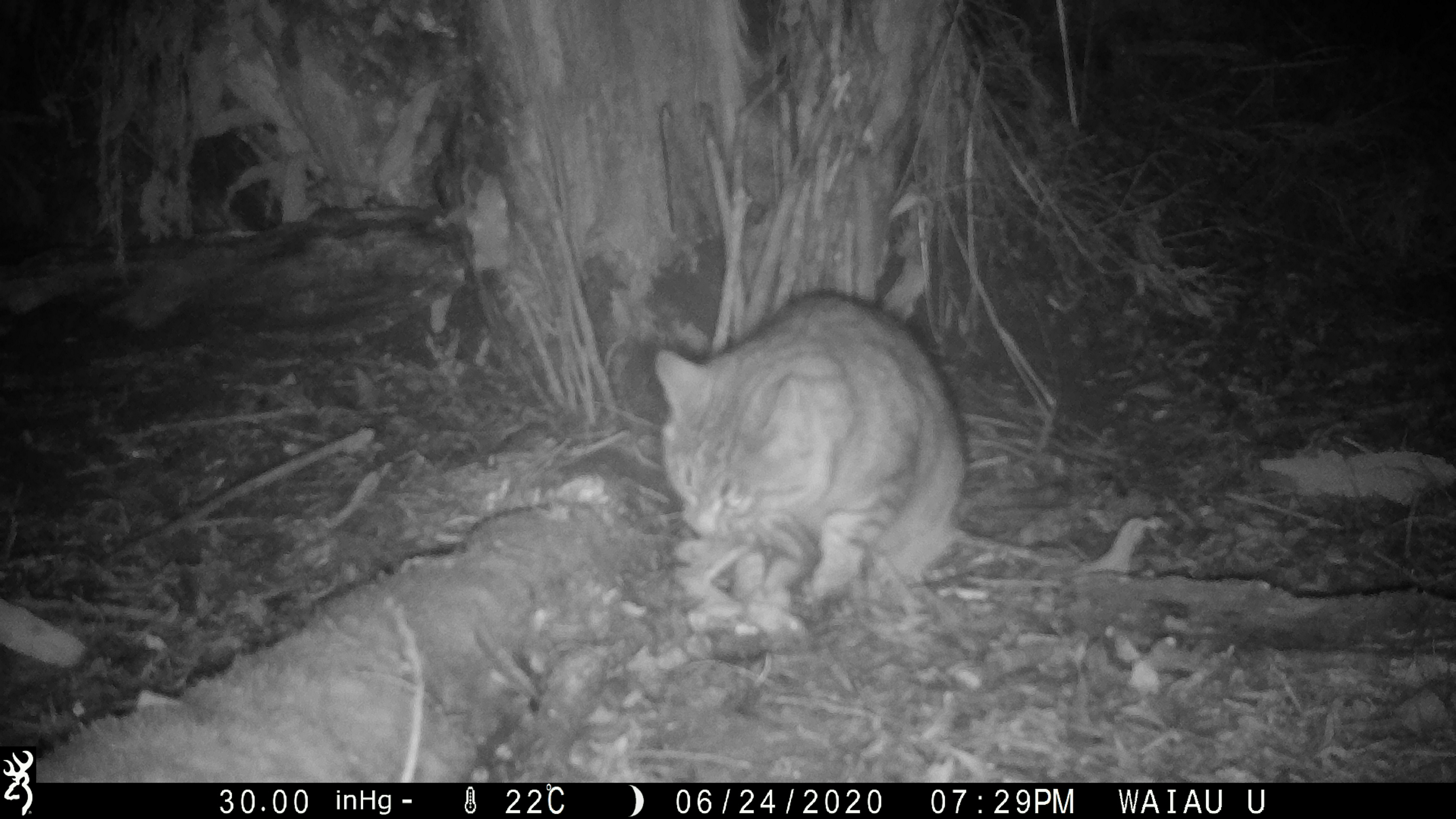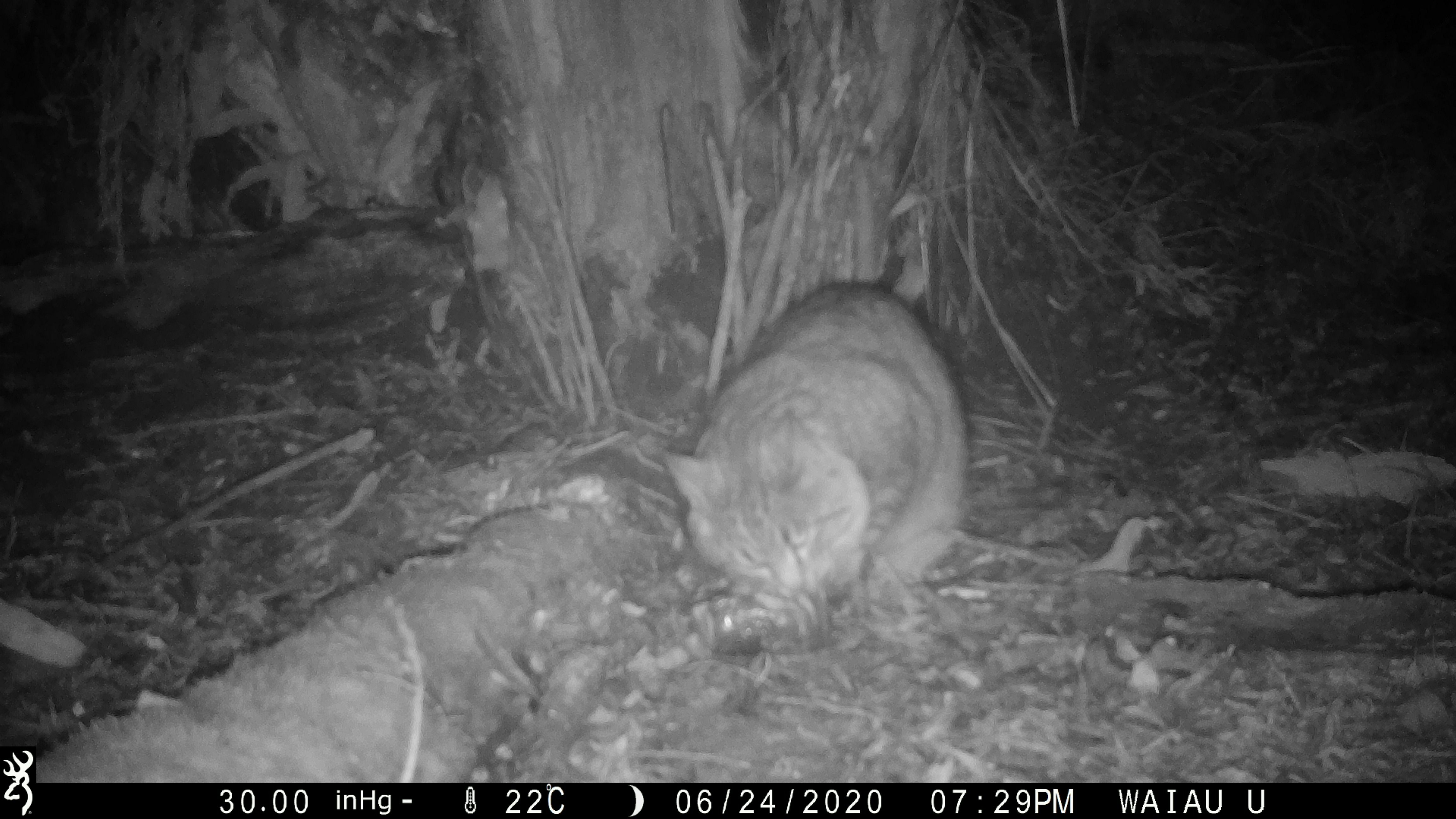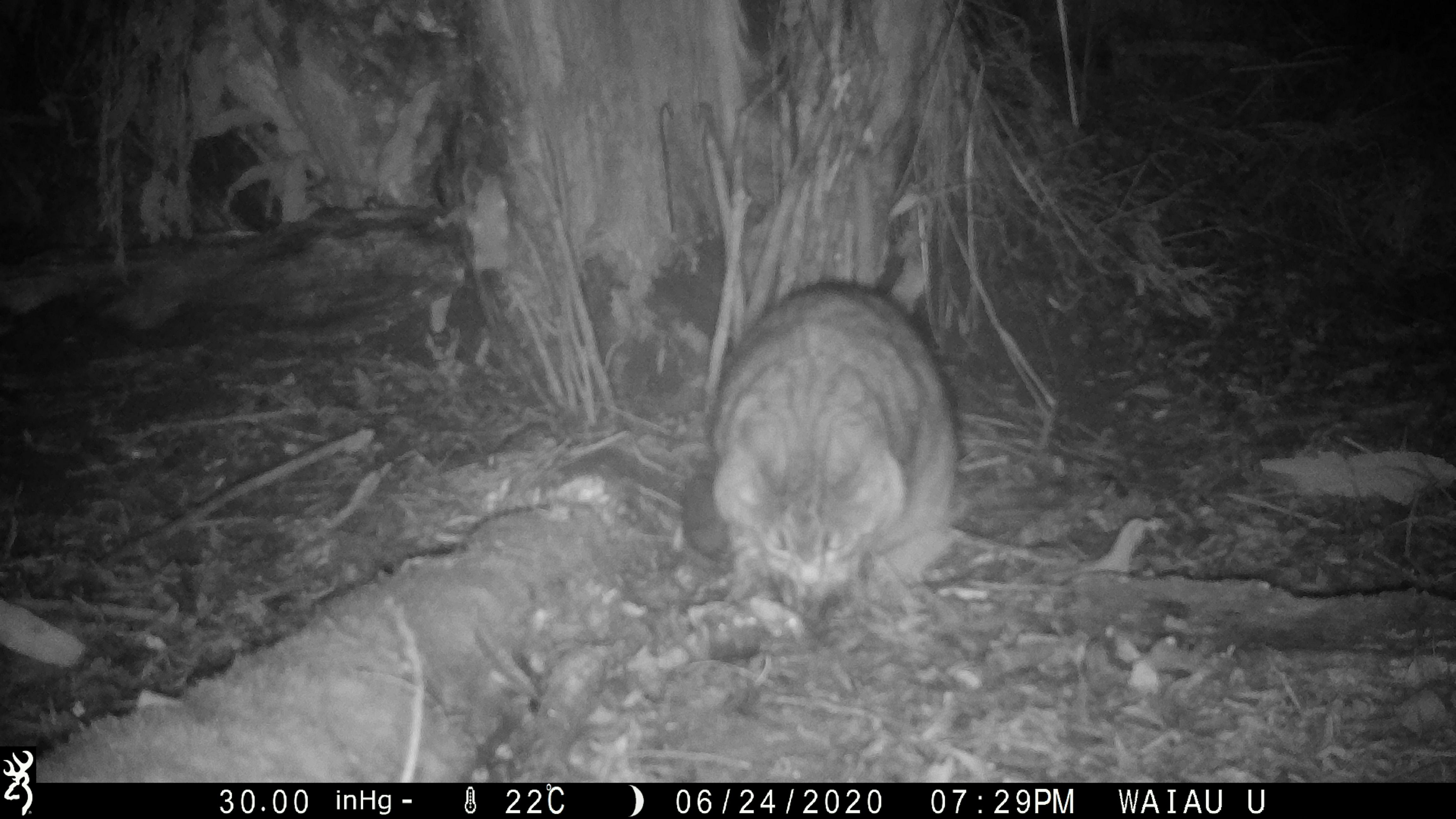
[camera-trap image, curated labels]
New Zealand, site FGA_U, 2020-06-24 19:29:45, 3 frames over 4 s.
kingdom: Animalia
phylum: Chordata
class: Mammalia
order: Carnivora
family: Felidae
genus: Felis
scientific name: Felis catus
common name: domestic cat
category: cat